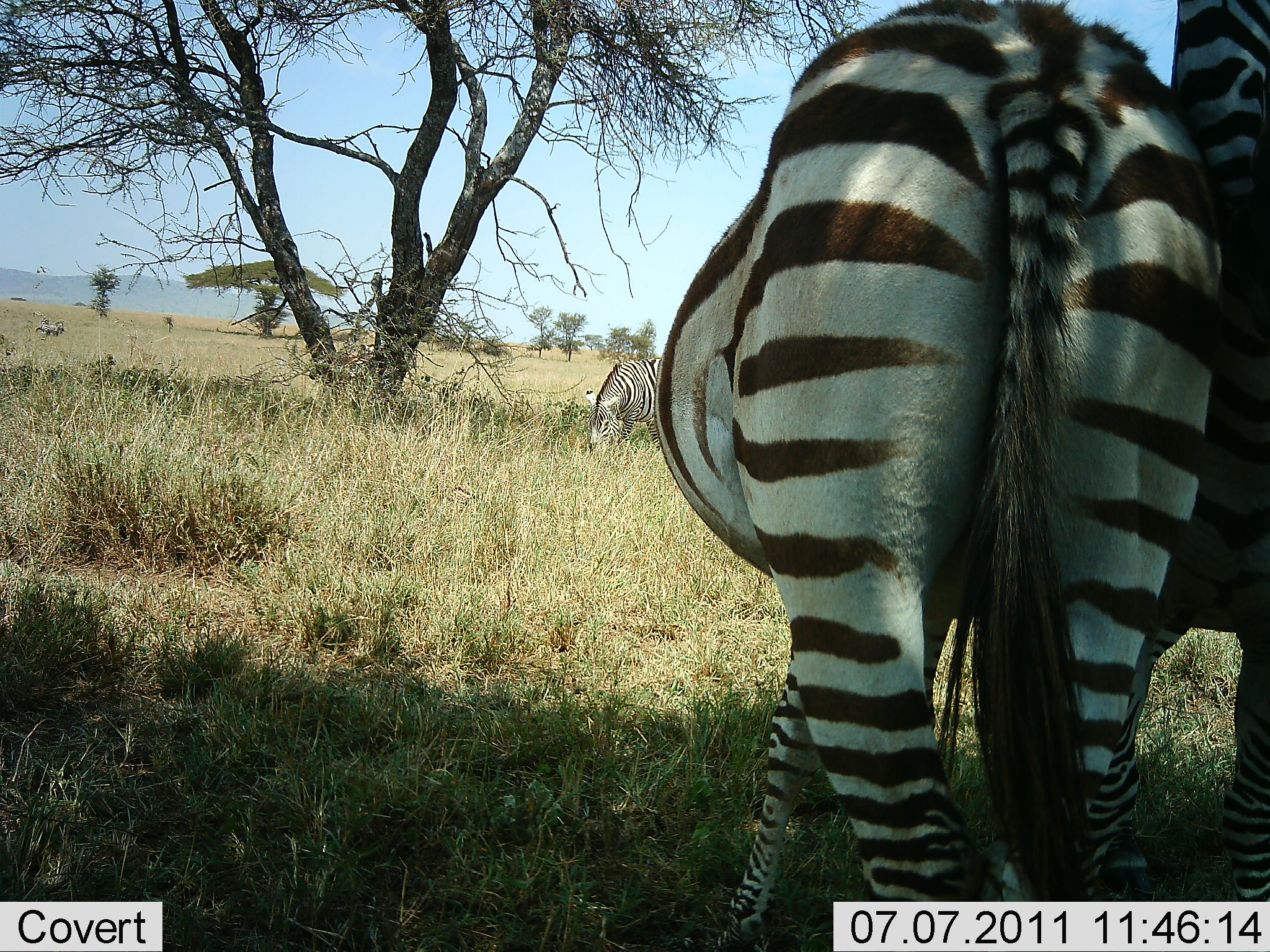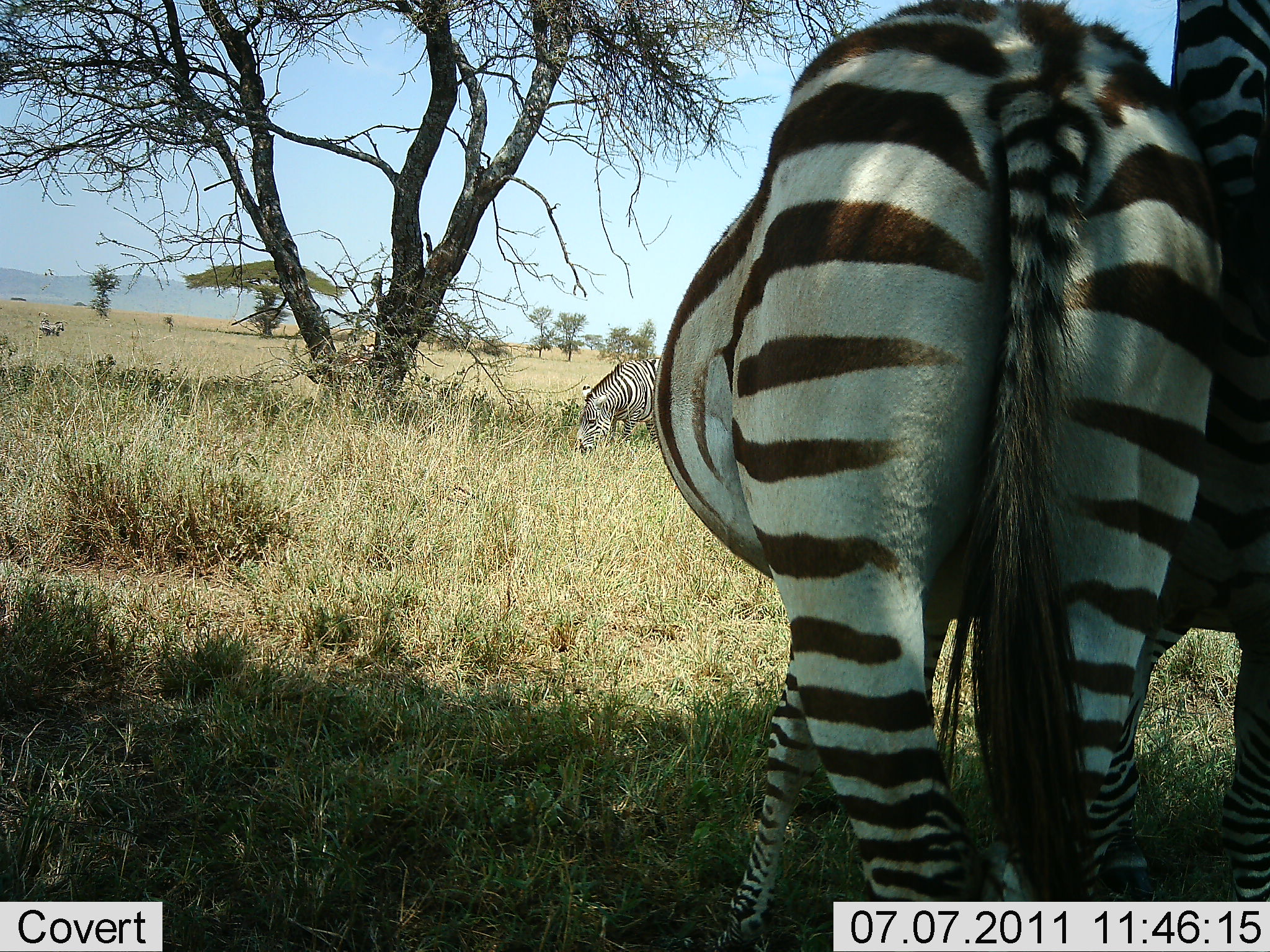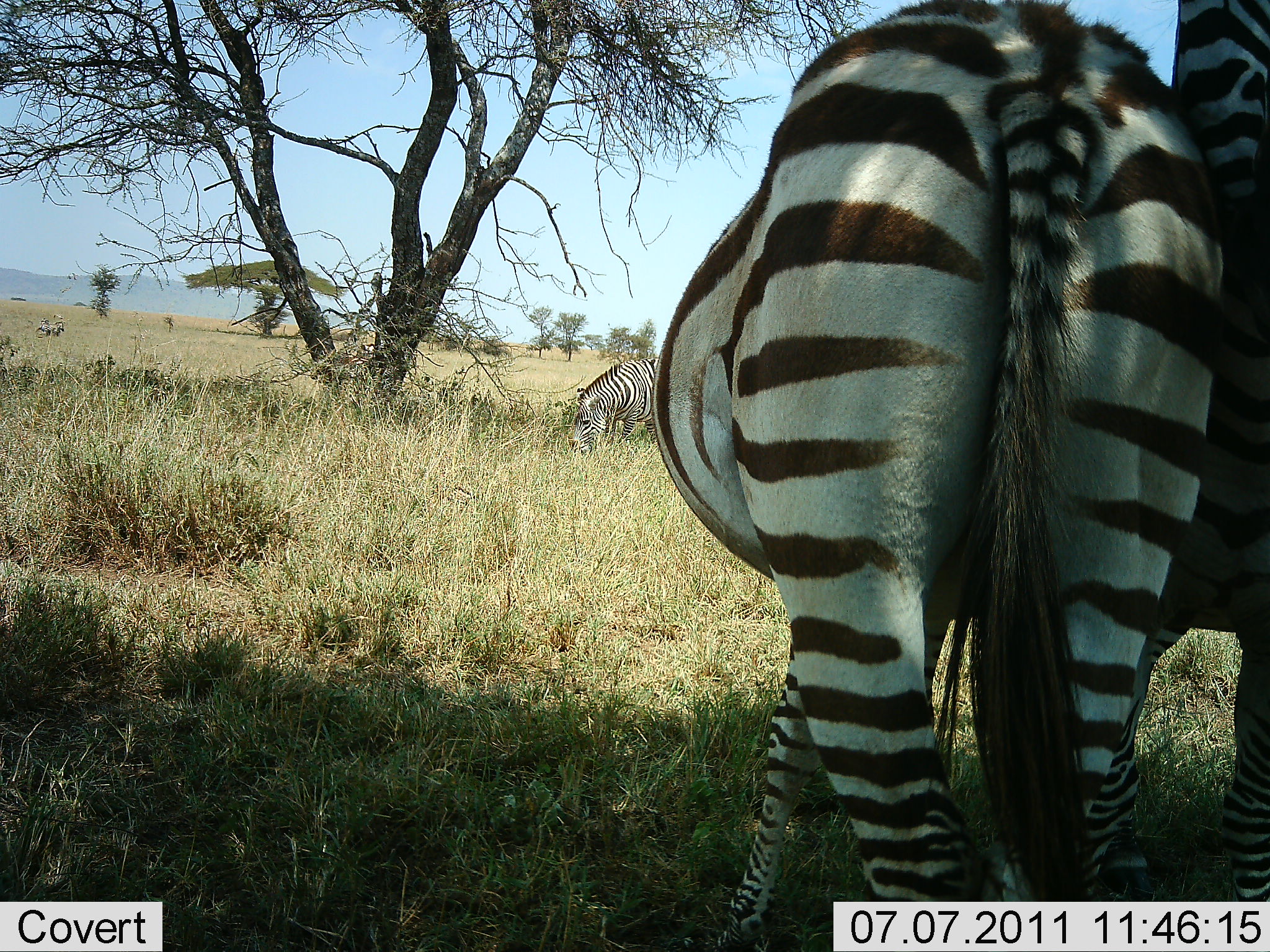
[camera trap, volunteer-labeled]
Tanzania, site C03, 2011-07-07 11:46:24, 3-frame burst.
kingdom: Animalia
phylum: Chordata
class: Mammalia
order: Perissodactyla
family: Equidae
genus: Equus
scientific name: Equus quagga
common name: plains zebra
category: zebra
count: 3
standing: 80%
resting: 0%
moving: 0%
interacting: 20%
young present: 0%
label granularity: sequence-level